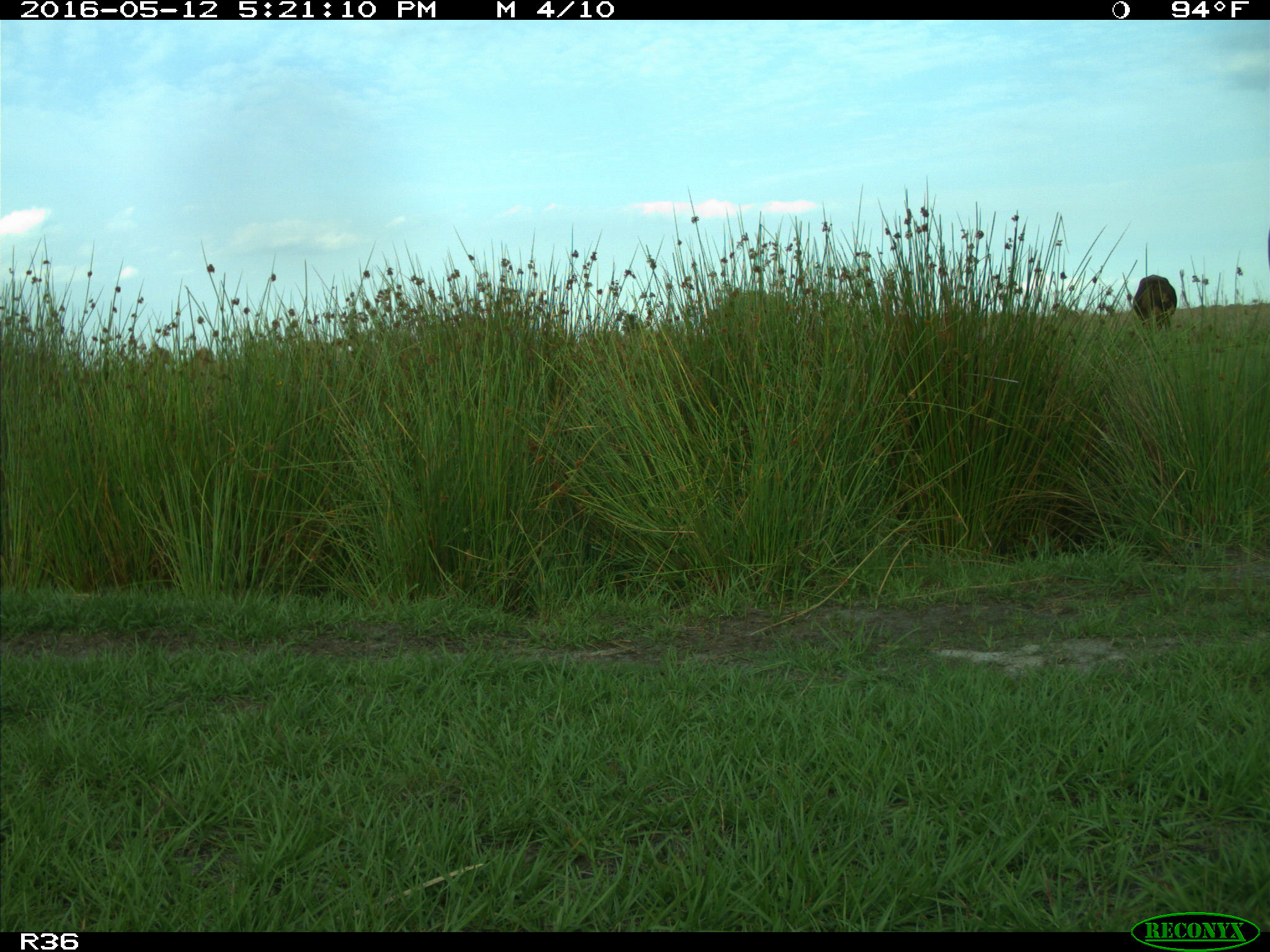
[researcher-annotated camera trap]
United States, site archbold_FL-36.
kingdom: Animalia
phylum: Chordata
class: Mammalia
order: Artiodactyla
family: Bovidae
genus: Bos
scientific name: Bos taurus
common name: domestic cow